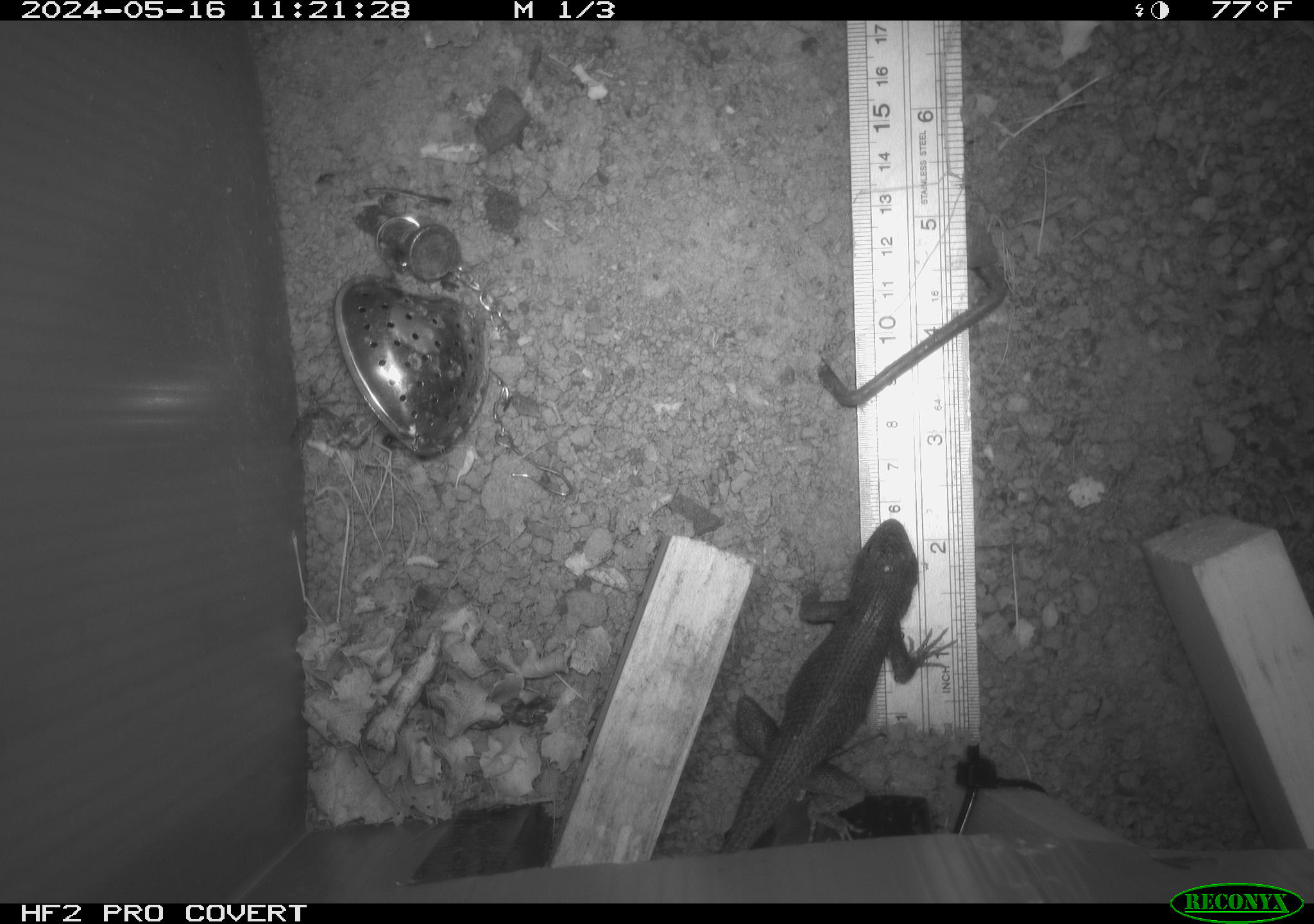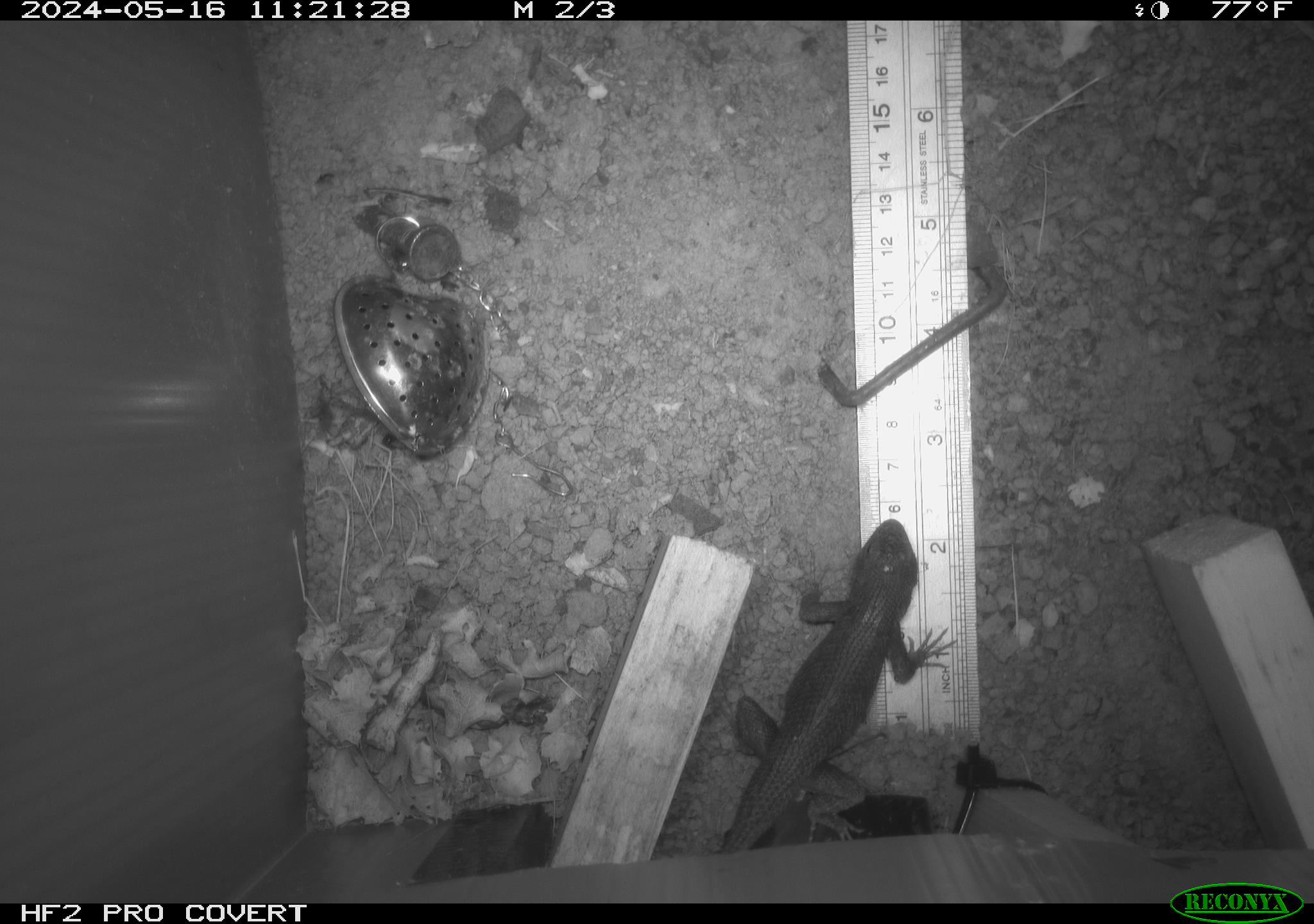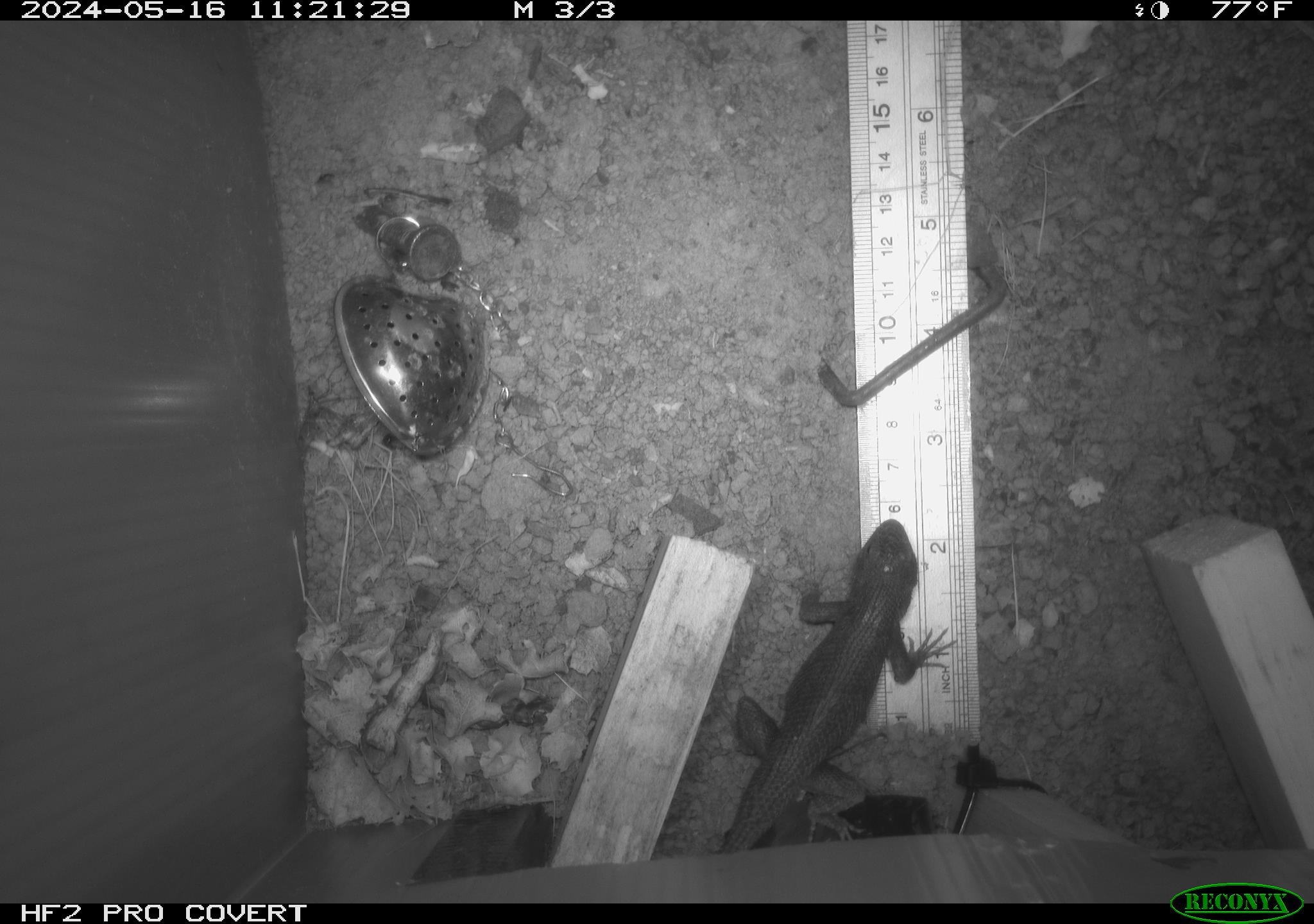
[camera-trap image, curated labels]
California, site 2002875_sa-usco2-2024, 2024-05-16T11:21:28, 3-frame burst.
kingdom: Animalia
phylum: Chordata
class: Reptilia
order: Squamata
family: Phrynosomatidae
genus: Sceloporus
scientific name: Sceloporus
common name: spiny lizards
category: sceloporus species